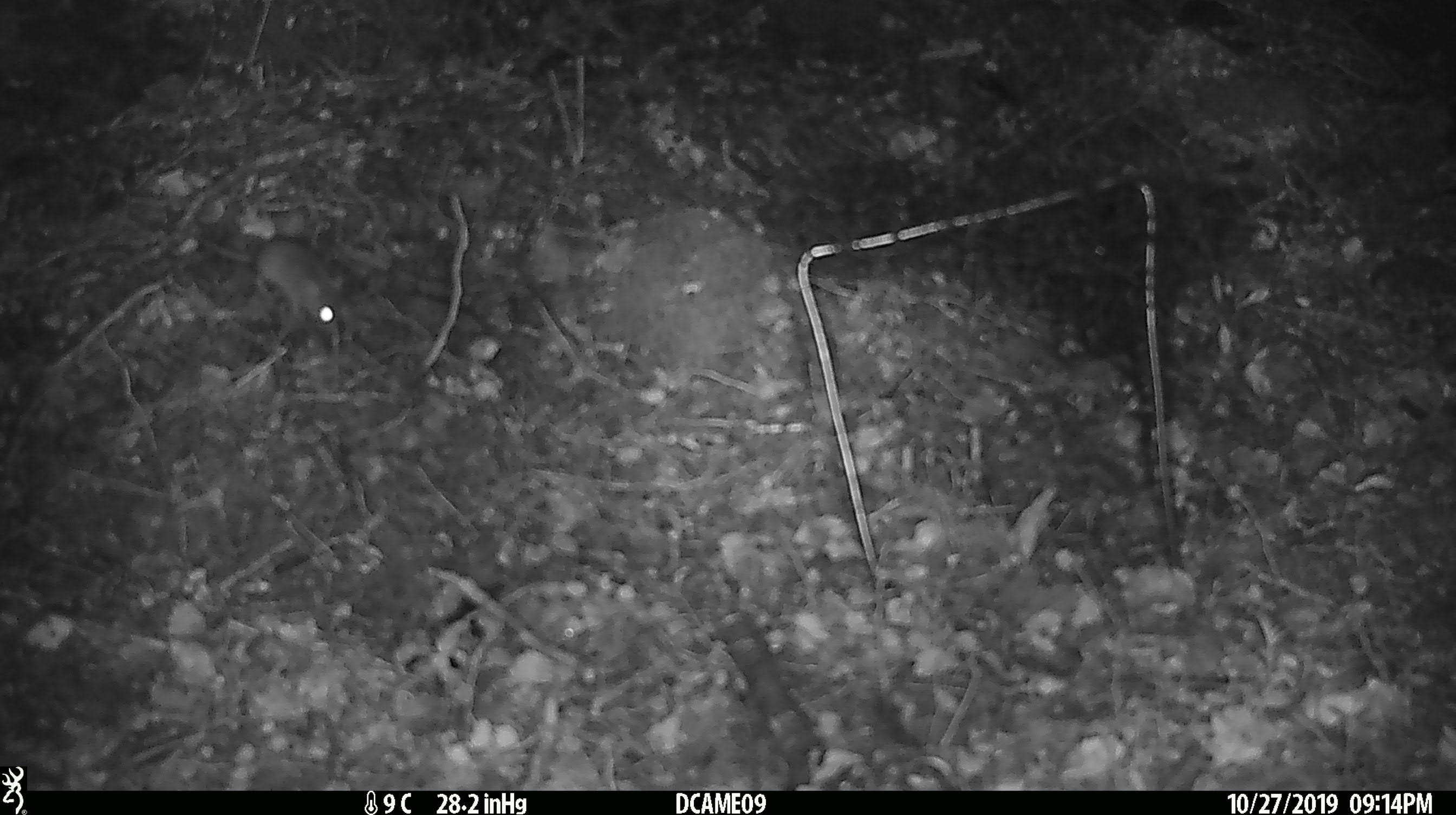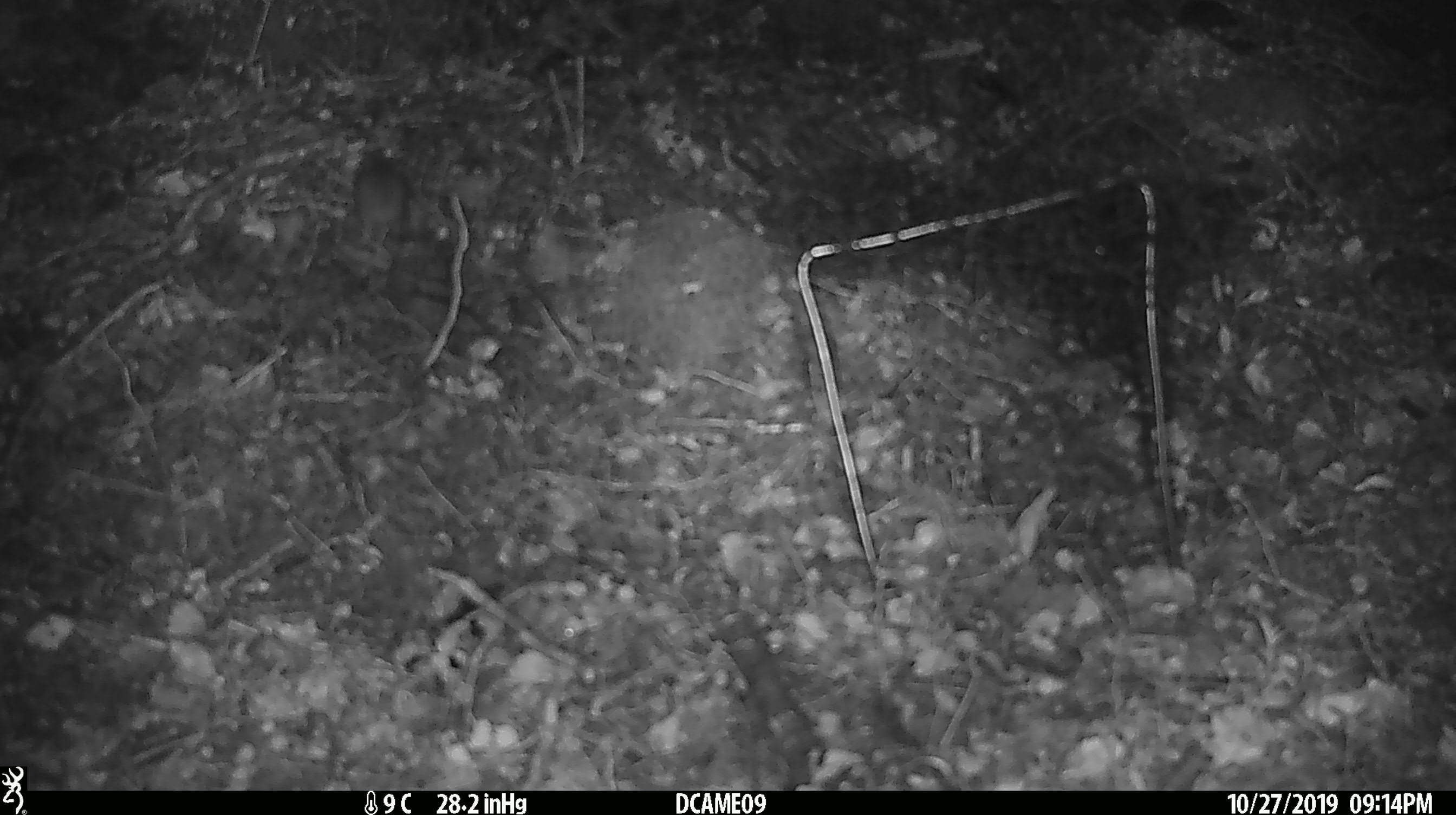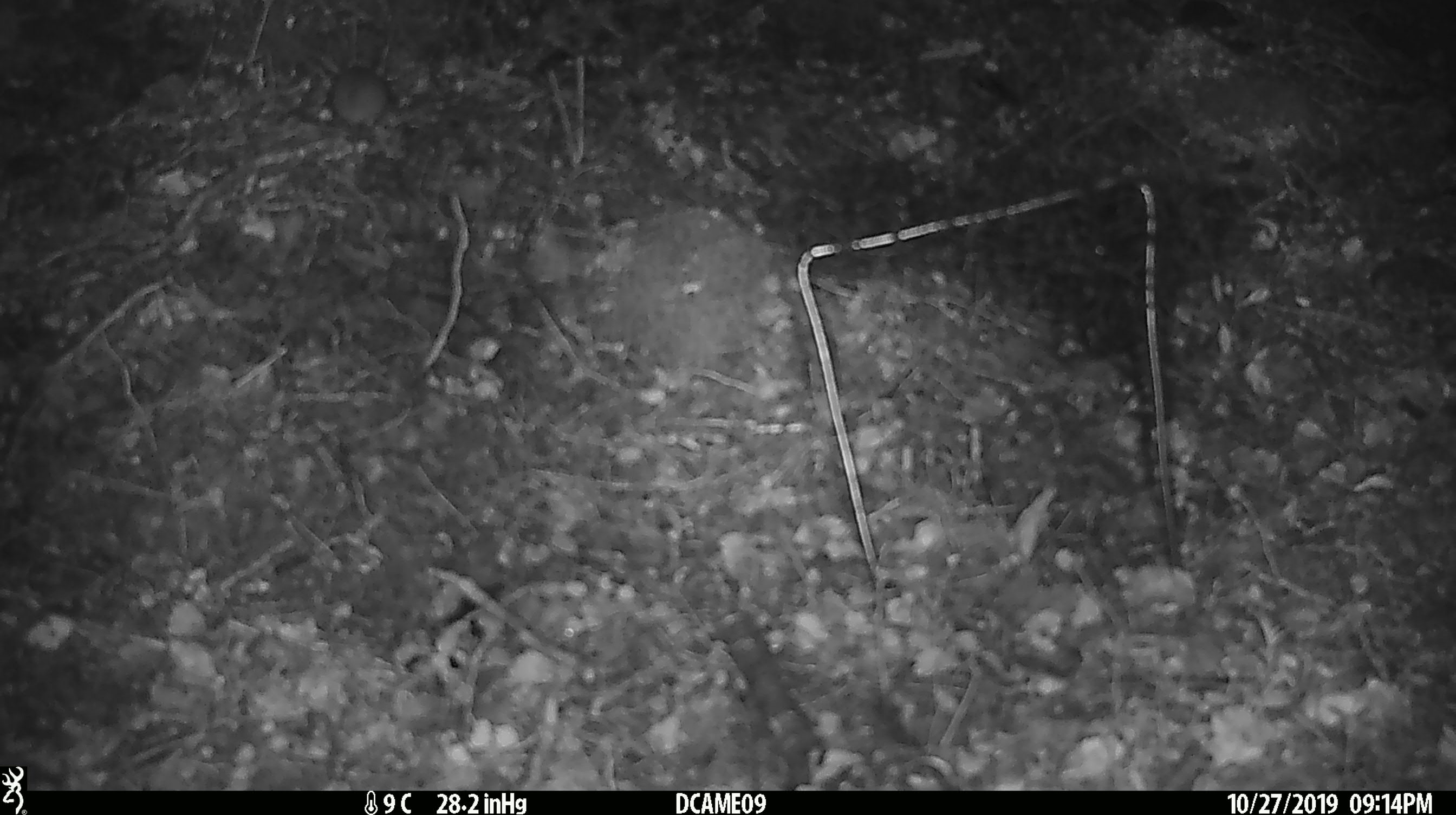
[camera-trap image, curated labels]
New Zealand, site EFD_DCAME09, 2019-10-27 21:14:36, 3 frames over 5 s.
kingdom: Animalia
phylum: Chordata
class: Mammalia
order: Rodentia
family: Muridae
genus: Mus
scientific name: Mus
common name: mouse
Mouse (Mus).